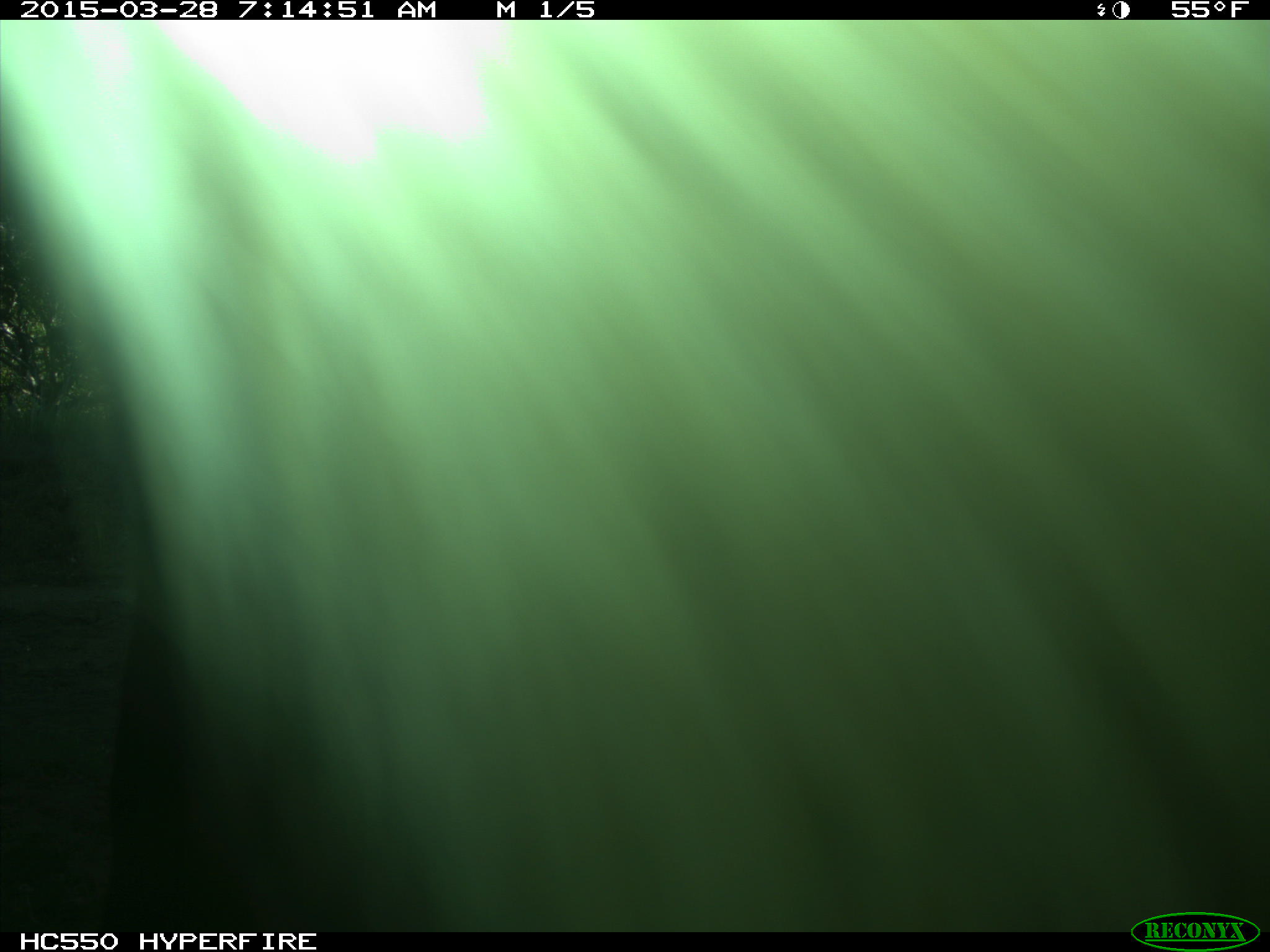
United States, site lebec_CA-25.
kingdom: Animalia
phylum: Chordata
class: Mammalia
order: Artiodactyla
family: Bovidae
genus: Bos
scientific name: Bos taurus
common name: domestic cow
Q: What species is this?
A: Bos taurus (domestic cow).